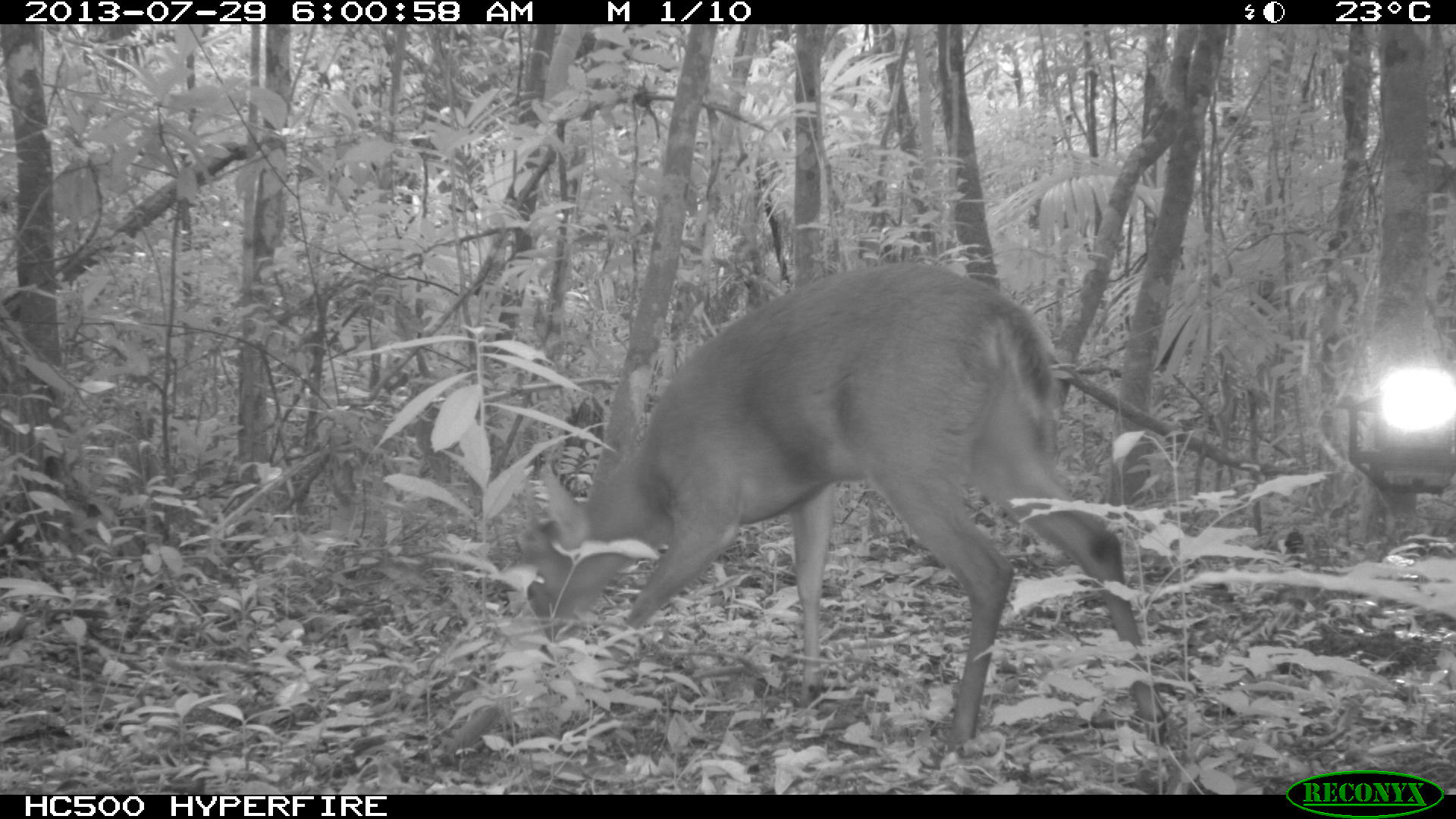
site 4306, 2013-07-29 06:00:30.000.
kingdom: Animalia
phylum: Chordata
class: Mammalia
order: Artiodactyla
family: Cervidae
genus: Mazama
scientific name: Mazama temama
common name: central american red brocket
Mazama temama (central american red brocket), count 1, sex male.